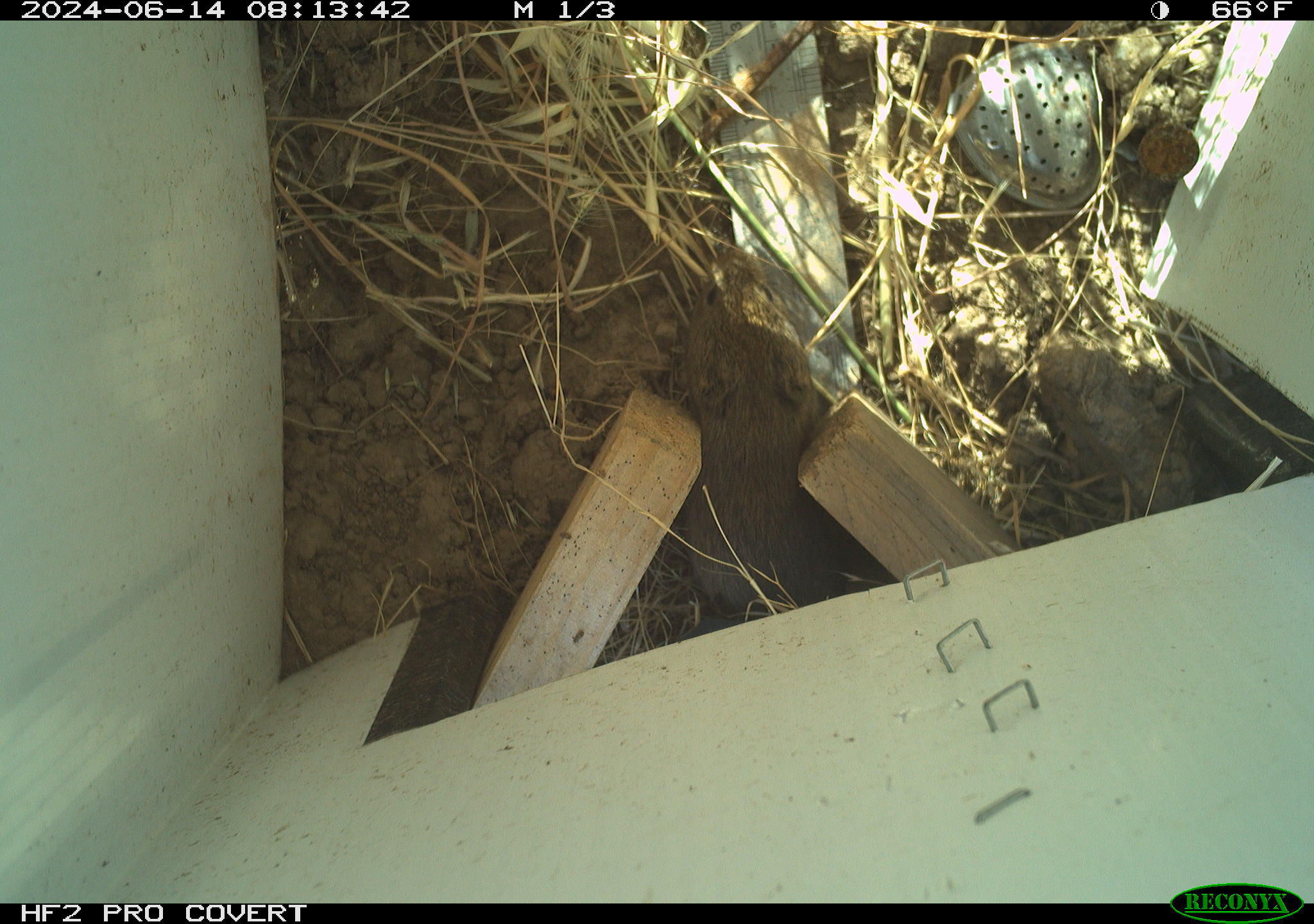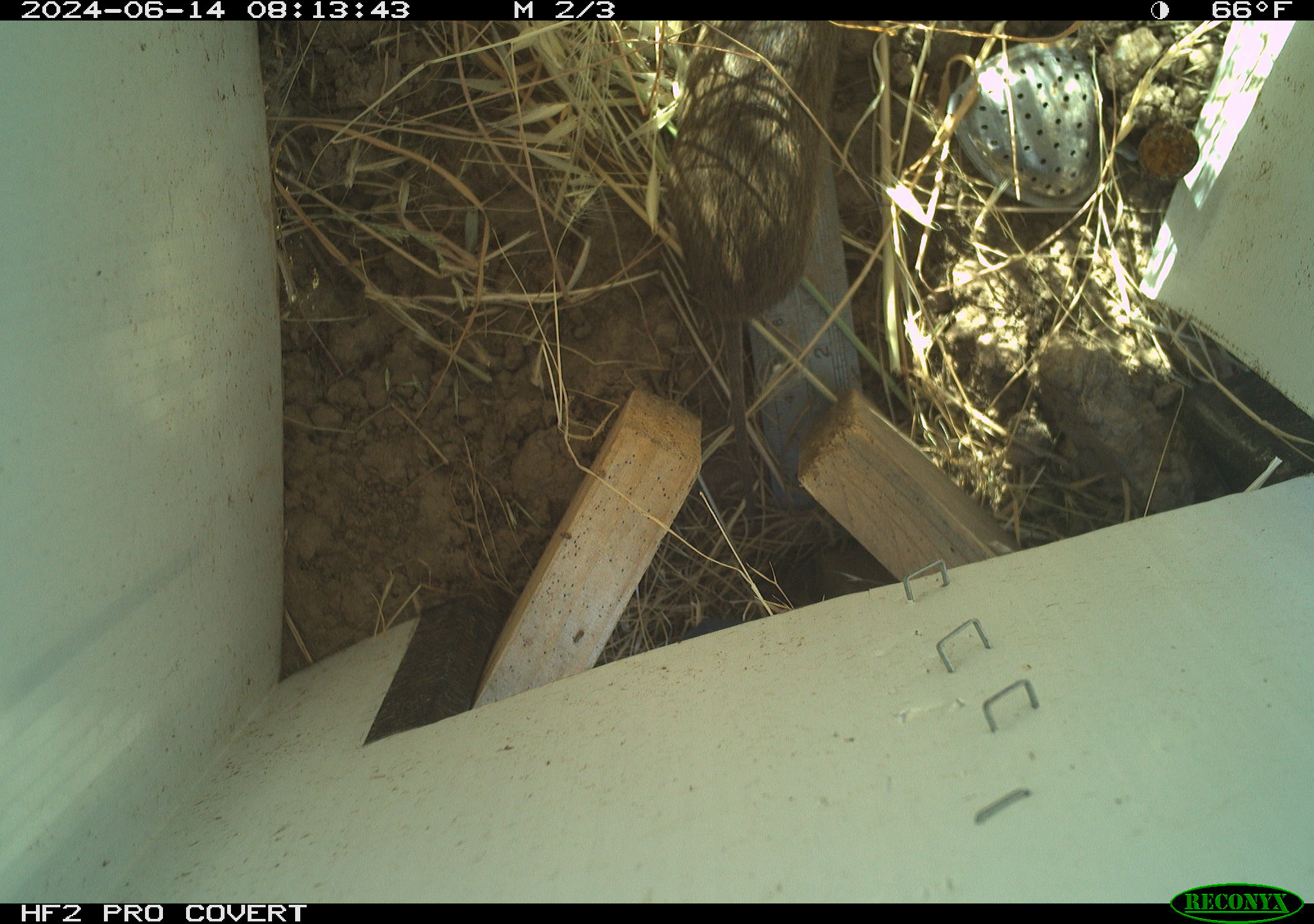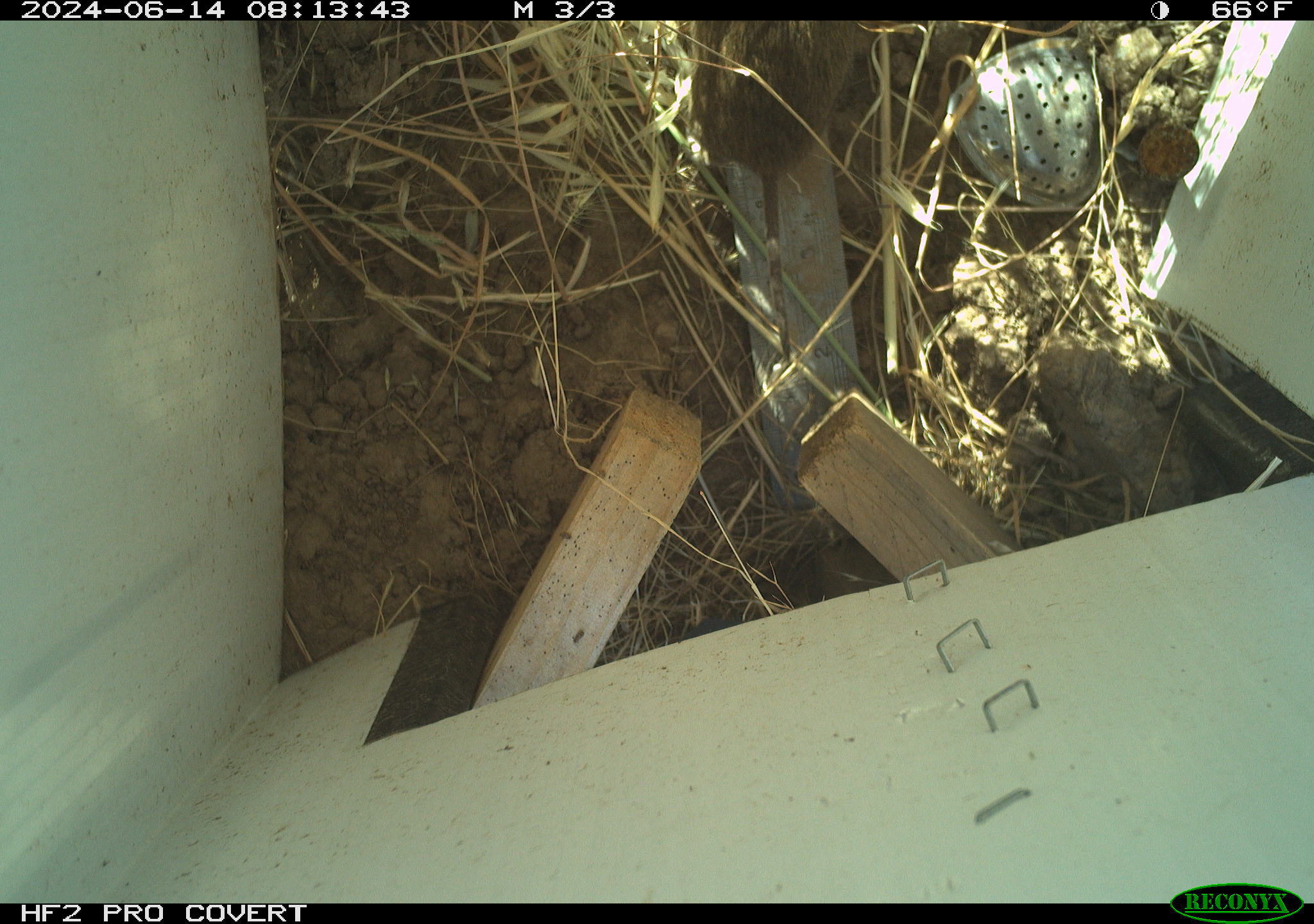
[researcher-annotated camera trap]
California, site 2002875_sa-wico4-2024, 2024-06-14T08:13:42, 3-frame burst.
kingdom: Animalia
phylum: Chordata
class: Mammalia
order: Rodentia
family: Cricetidae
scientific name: Arvicolinae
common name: voles, lemmings, and muskrats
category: arvicolinae subfamily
Arvicolinae subfamily (voles, lemmings, and muskrats) (Arvicolinae).